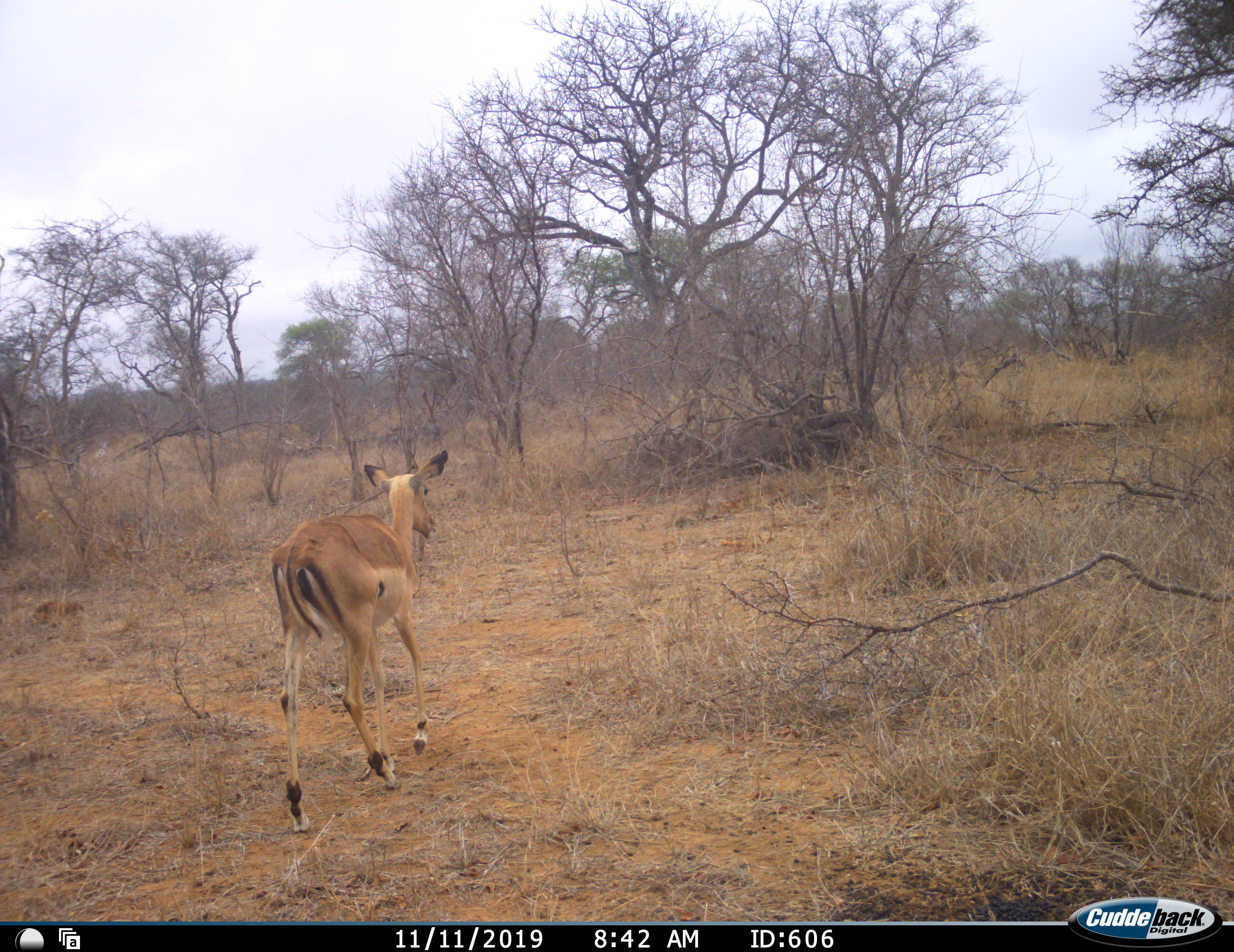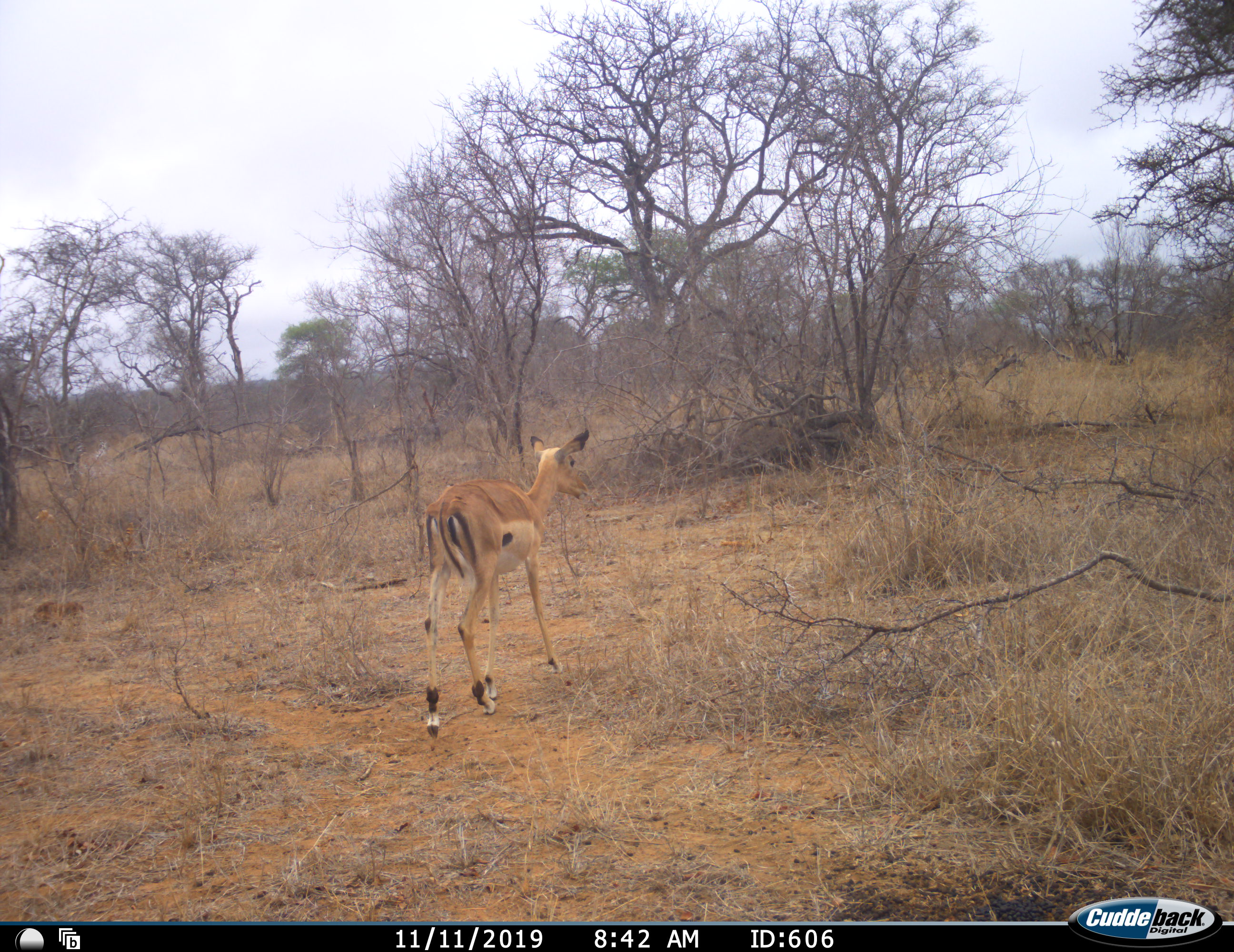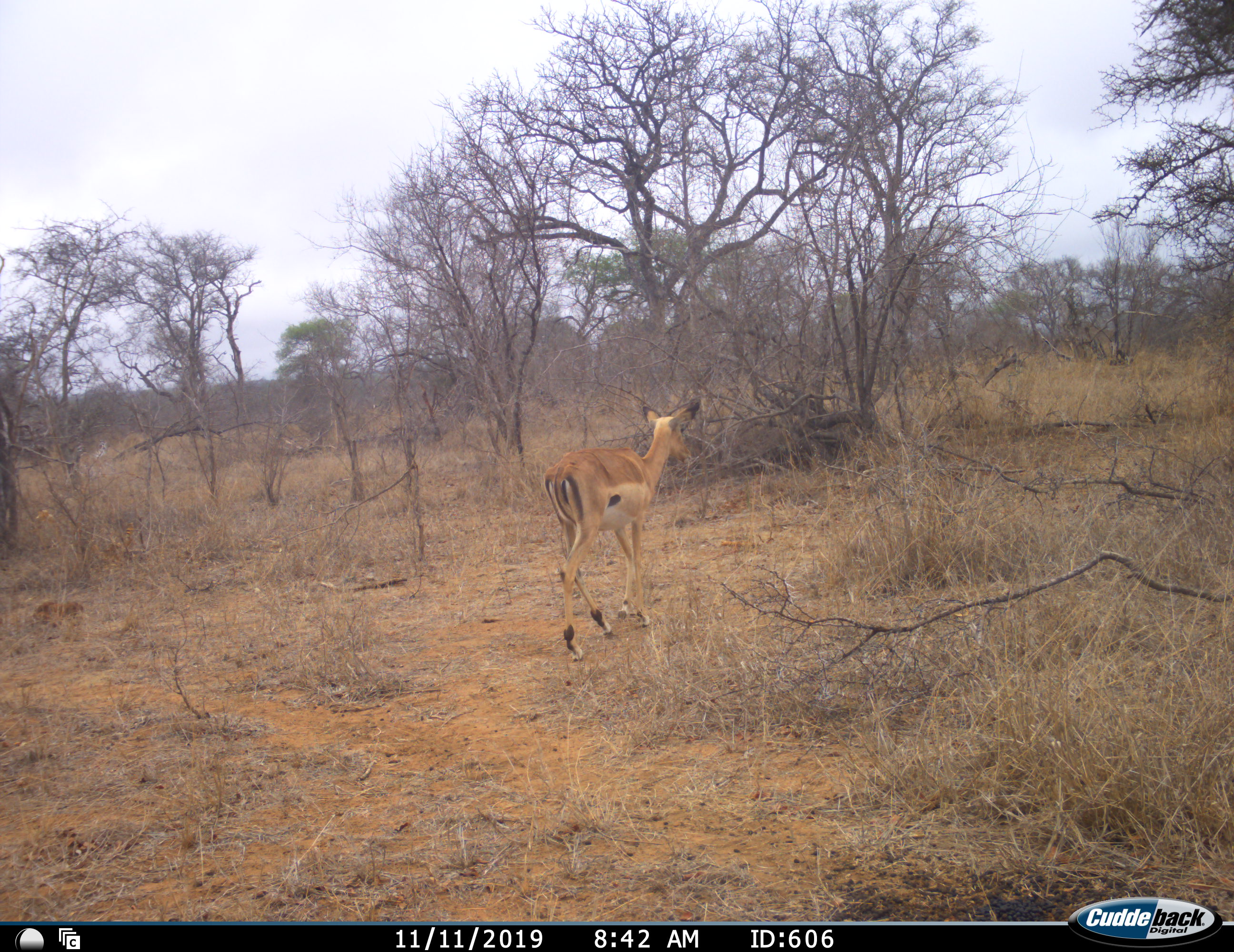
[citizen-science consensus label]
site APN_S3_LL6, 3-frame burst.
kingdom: Animalia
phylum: Chordata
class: Mammalia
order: Artiodactyla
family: Bovidae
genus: Aepyceros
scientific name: Aepyceros melampus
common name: impala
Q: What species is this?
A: Impala (Aepyceros melampus).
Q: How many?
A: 1.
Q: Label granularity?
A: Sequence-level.